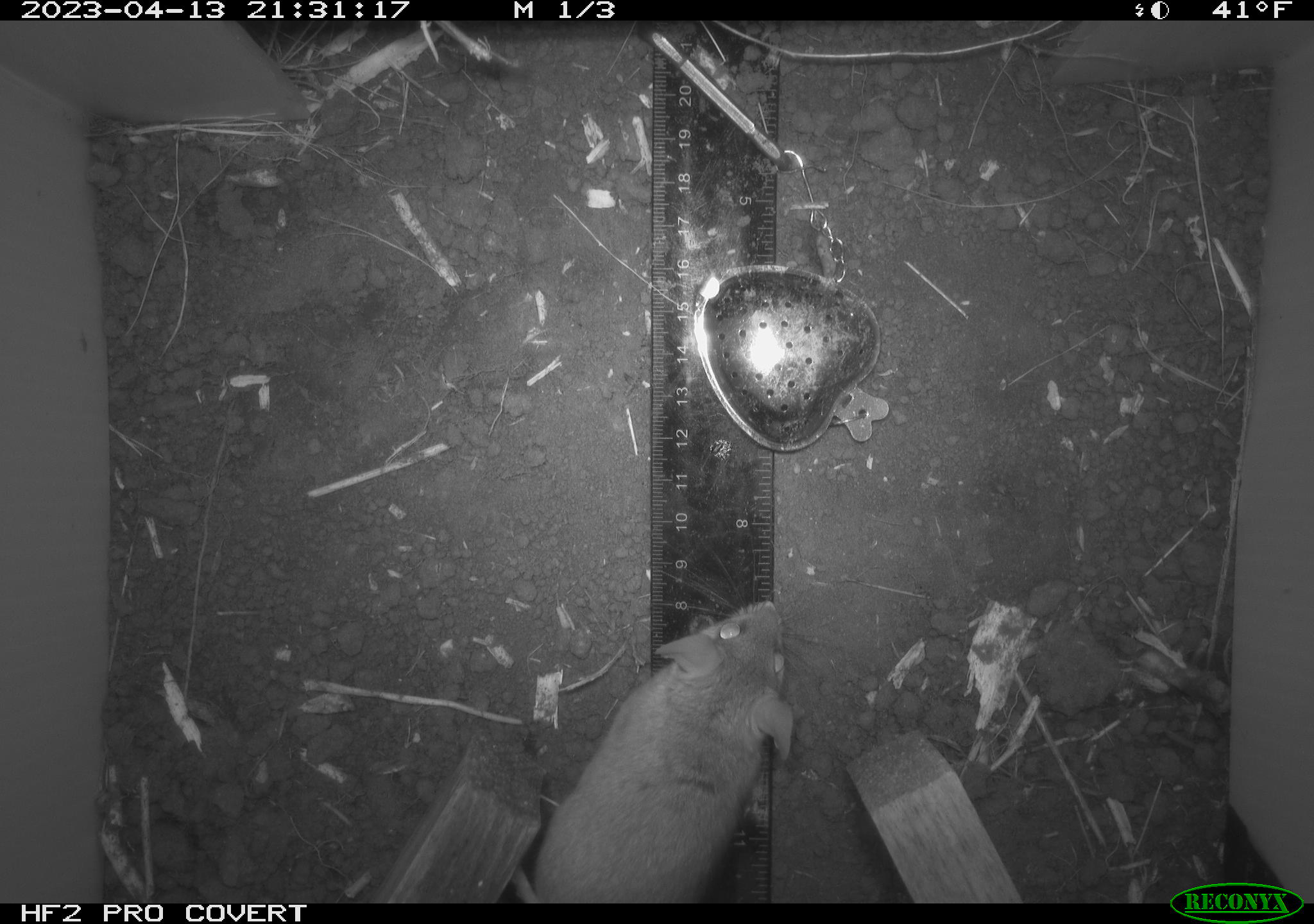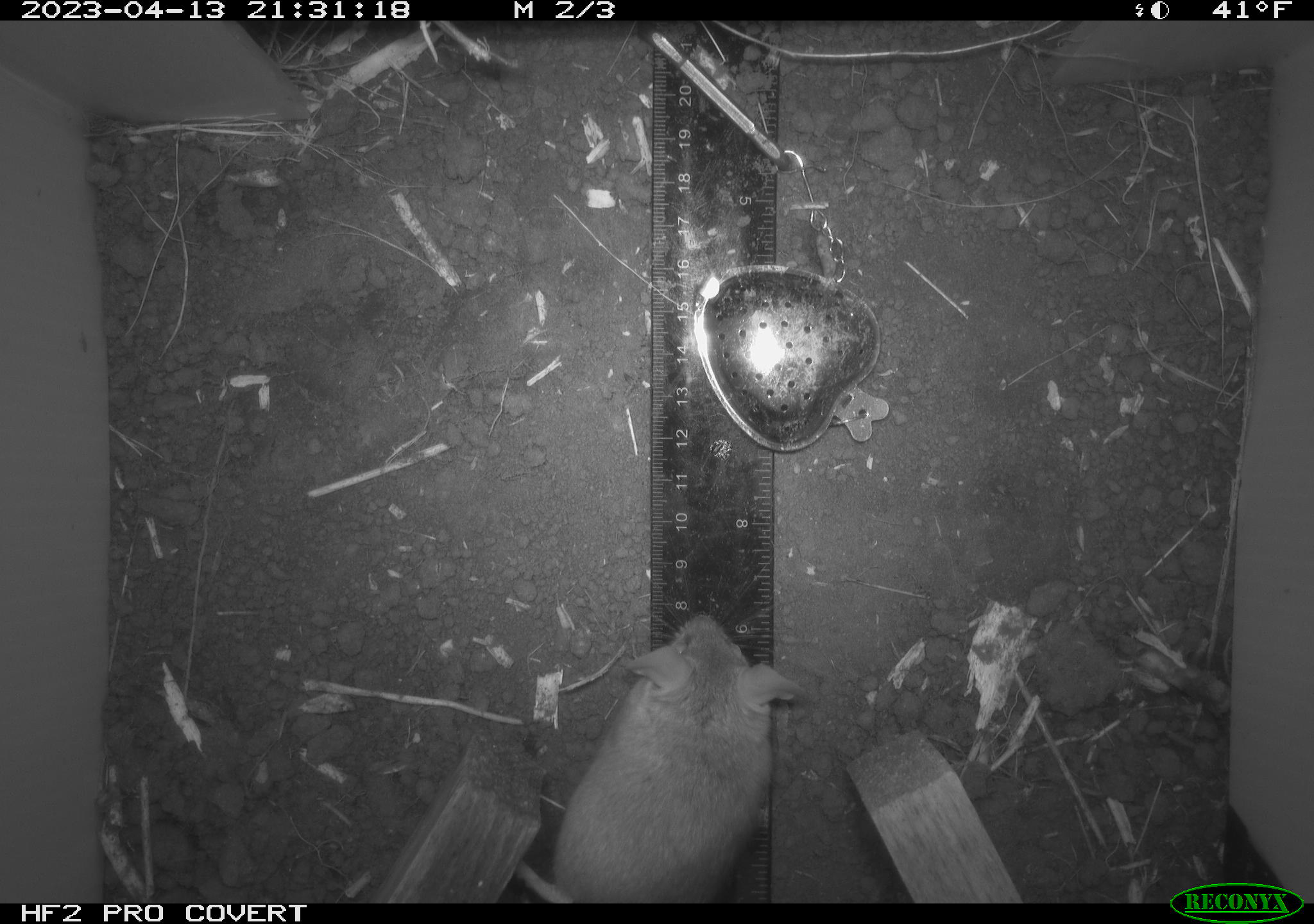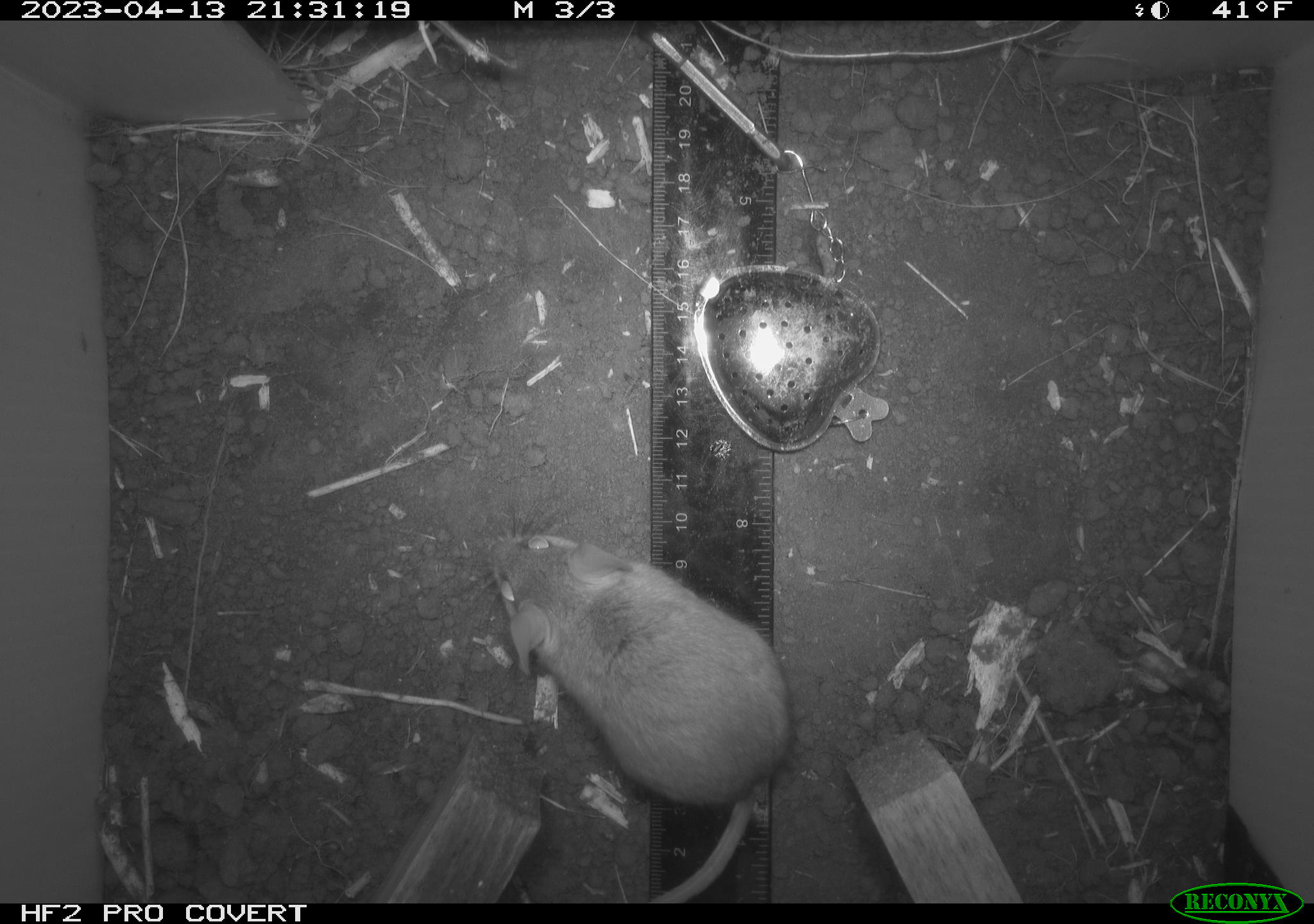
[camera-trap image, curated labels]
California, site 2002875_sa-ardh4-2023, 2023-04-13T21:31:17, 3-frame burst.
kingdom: Animalia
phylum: Chordata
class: Mammalia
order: Rodentia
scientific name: Rodentia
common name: mouse species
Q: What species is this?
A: Mouse species (Rodentia).